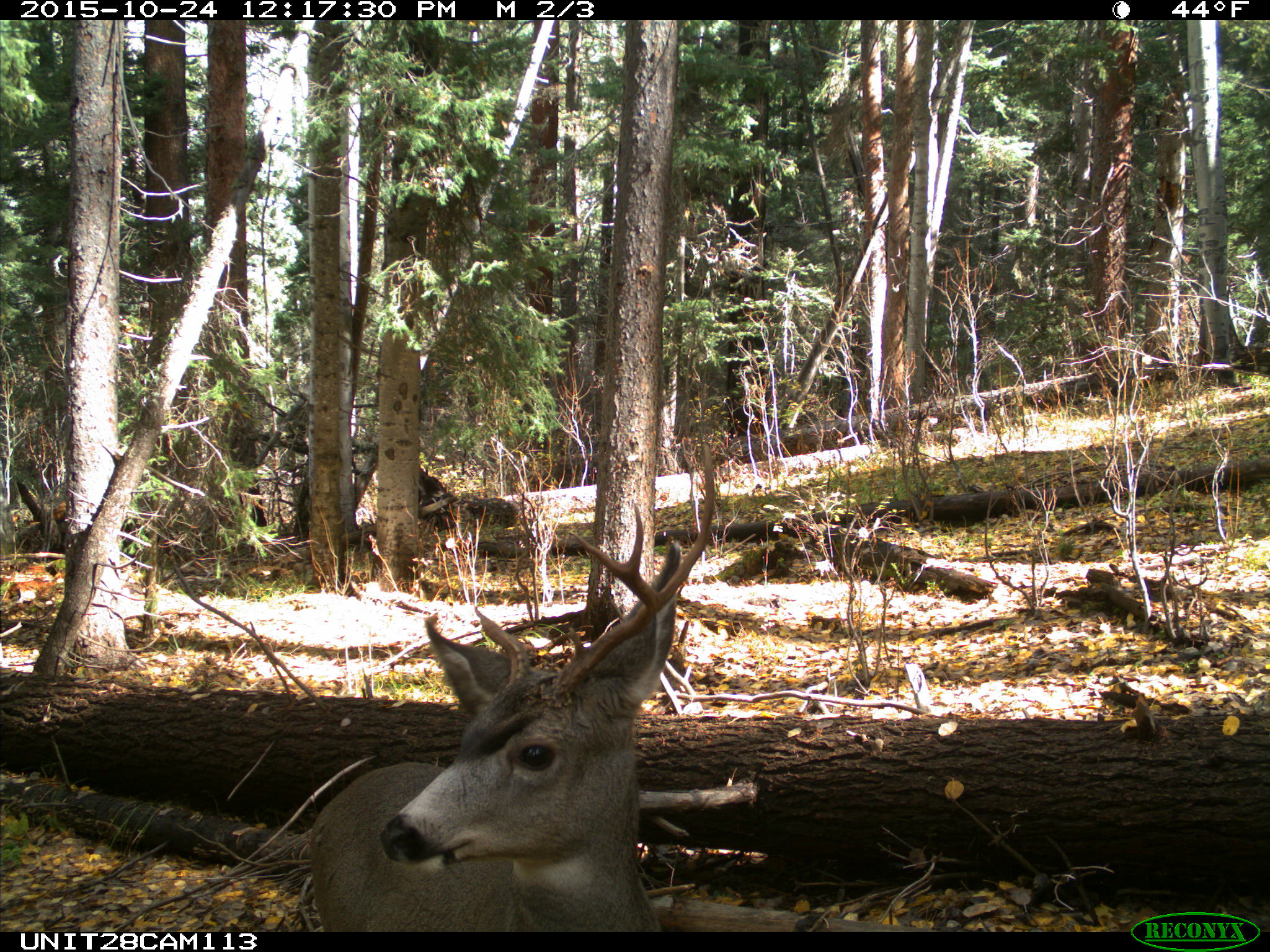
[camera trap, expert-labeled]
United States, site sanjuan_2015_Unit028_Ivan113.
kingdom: Animalia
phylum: Chordata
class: Mammalia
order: Artiodactyla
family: Cervidae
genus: Odocoileus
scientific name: Odocoileus hemionus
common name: mule deer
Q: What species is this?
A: Odocoileus hemionus (mule deer).